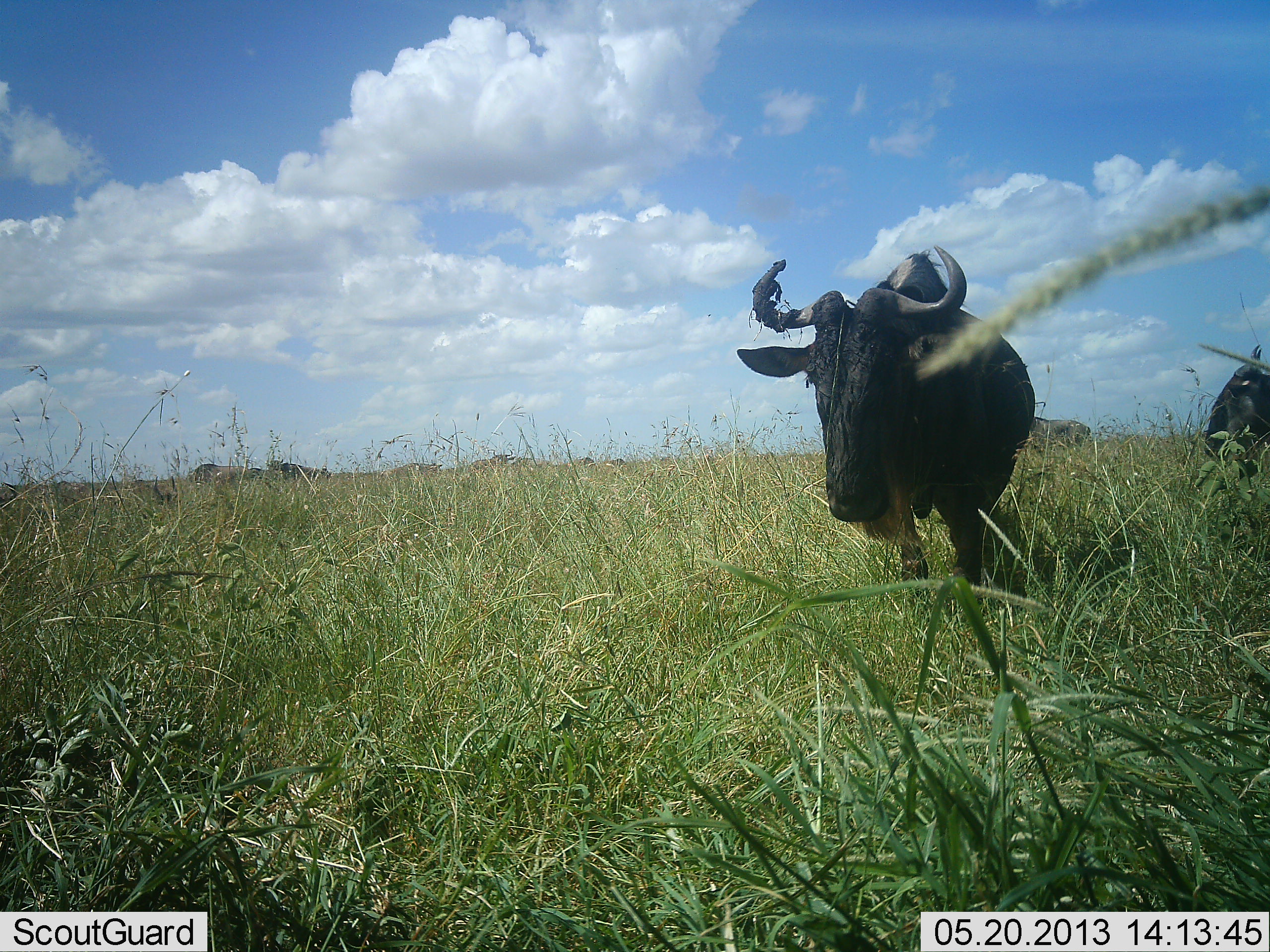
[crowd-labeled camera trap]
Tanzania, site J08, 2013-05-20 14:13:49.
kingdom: Animalia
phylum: Chordata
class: Mammalia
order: Artiodactyla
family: Bovidae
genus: Connochaetes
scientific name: Connochaetes taurinus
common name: blue wildebeest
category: wildebeest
Wildebeest (blue wildebeest) (Connochaetes taurinus), count 3. Behavior (volunteer vote fractions): standing 95%, resting 0%, moving 5%, interacting 0%. Young present (vote fraction): 0%. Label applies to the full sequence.